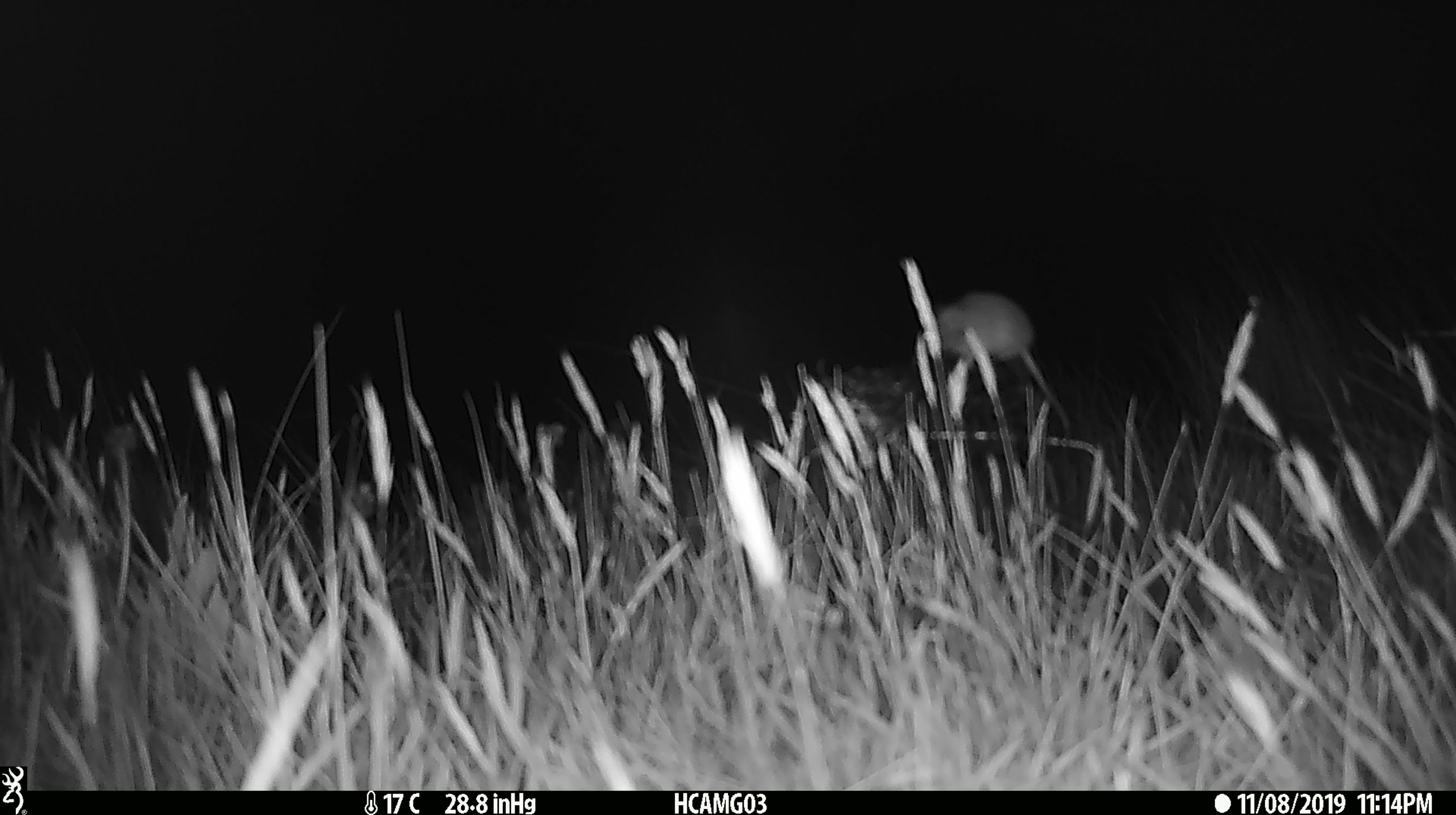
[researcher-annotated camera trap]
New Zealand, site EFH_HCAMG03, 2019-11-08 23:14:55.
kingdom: Animalia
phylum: Chordata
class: Mammalia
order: Rodentia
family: Muridae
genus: Mus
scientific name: Mus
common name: mouse